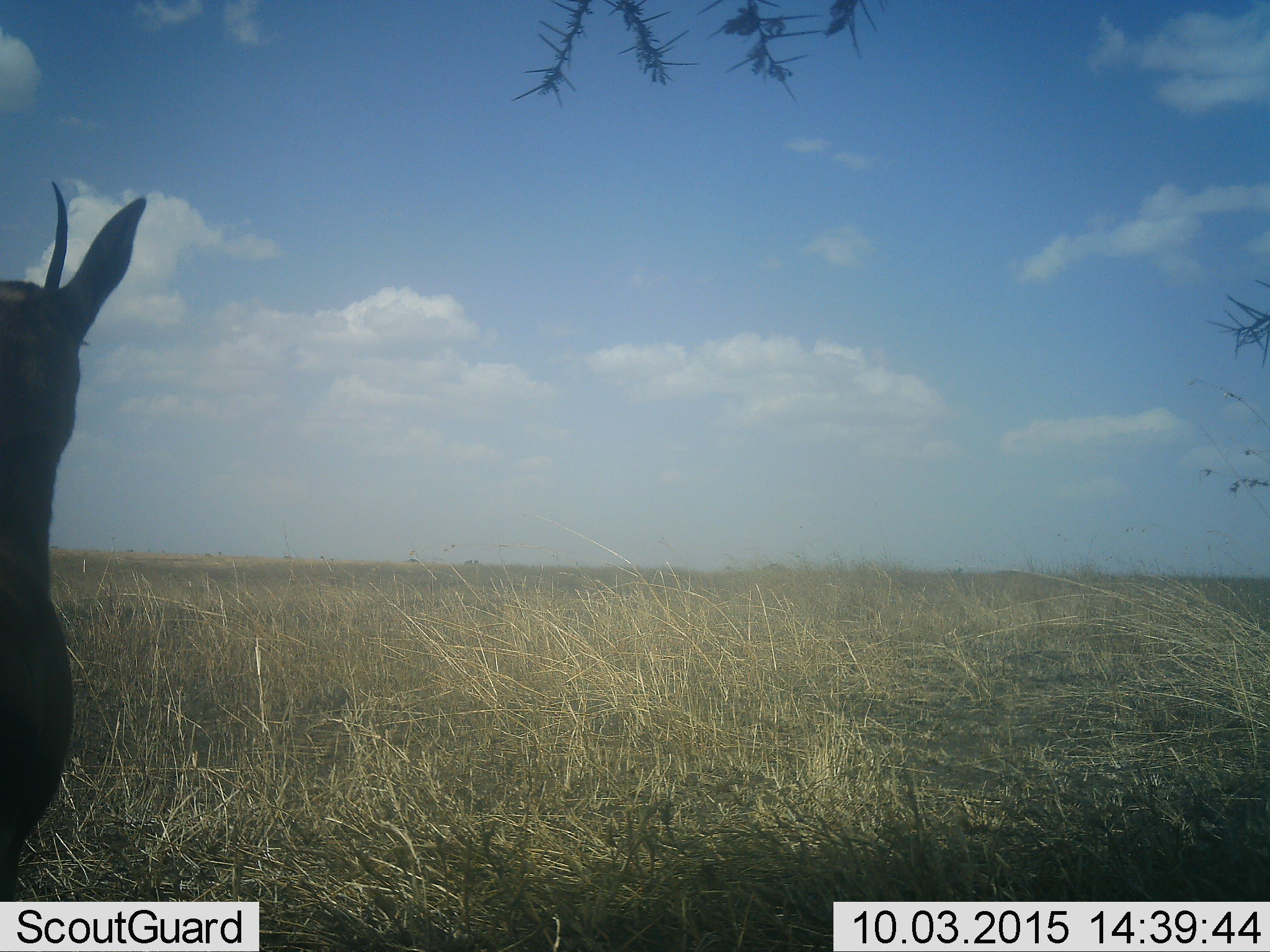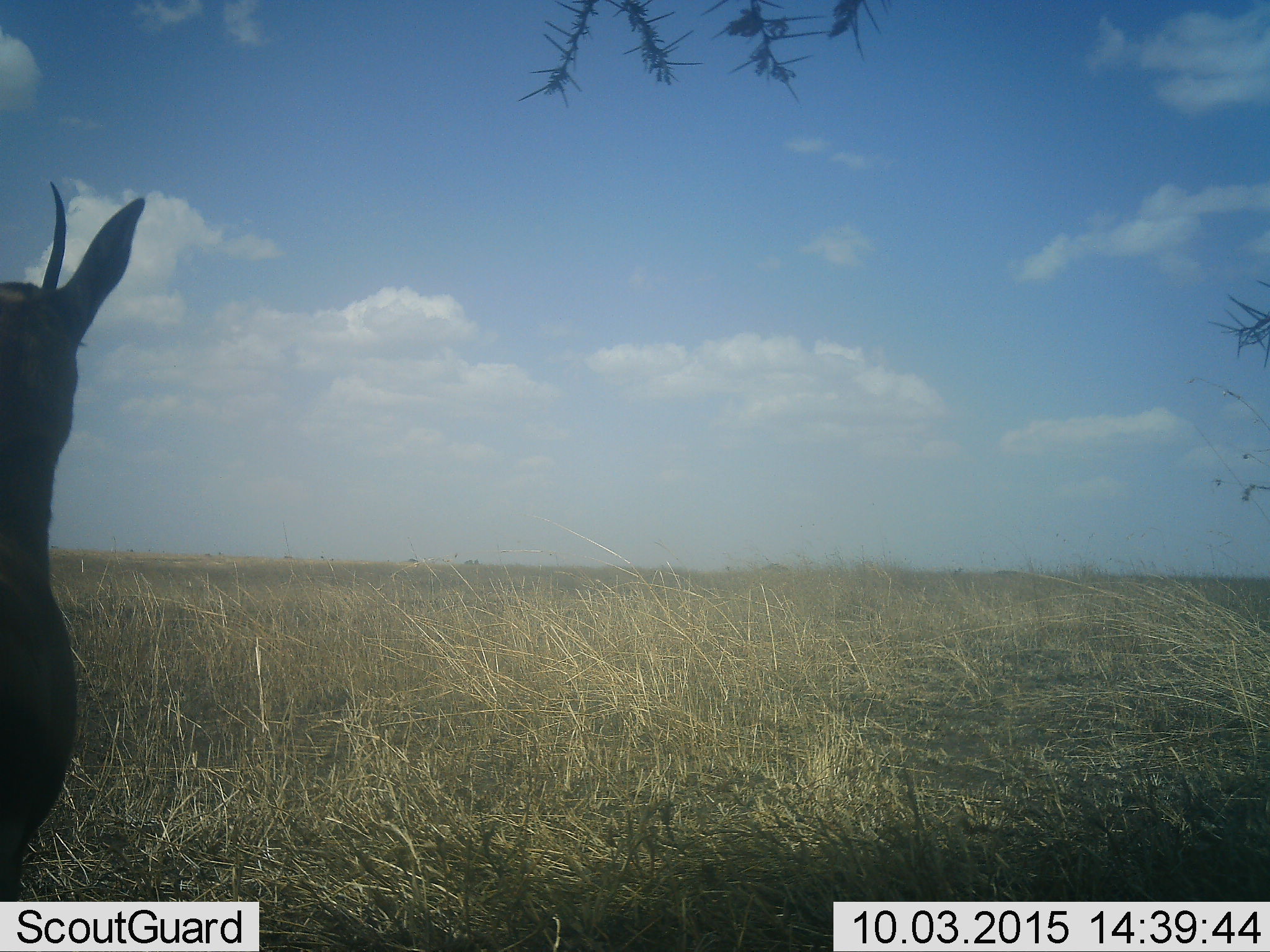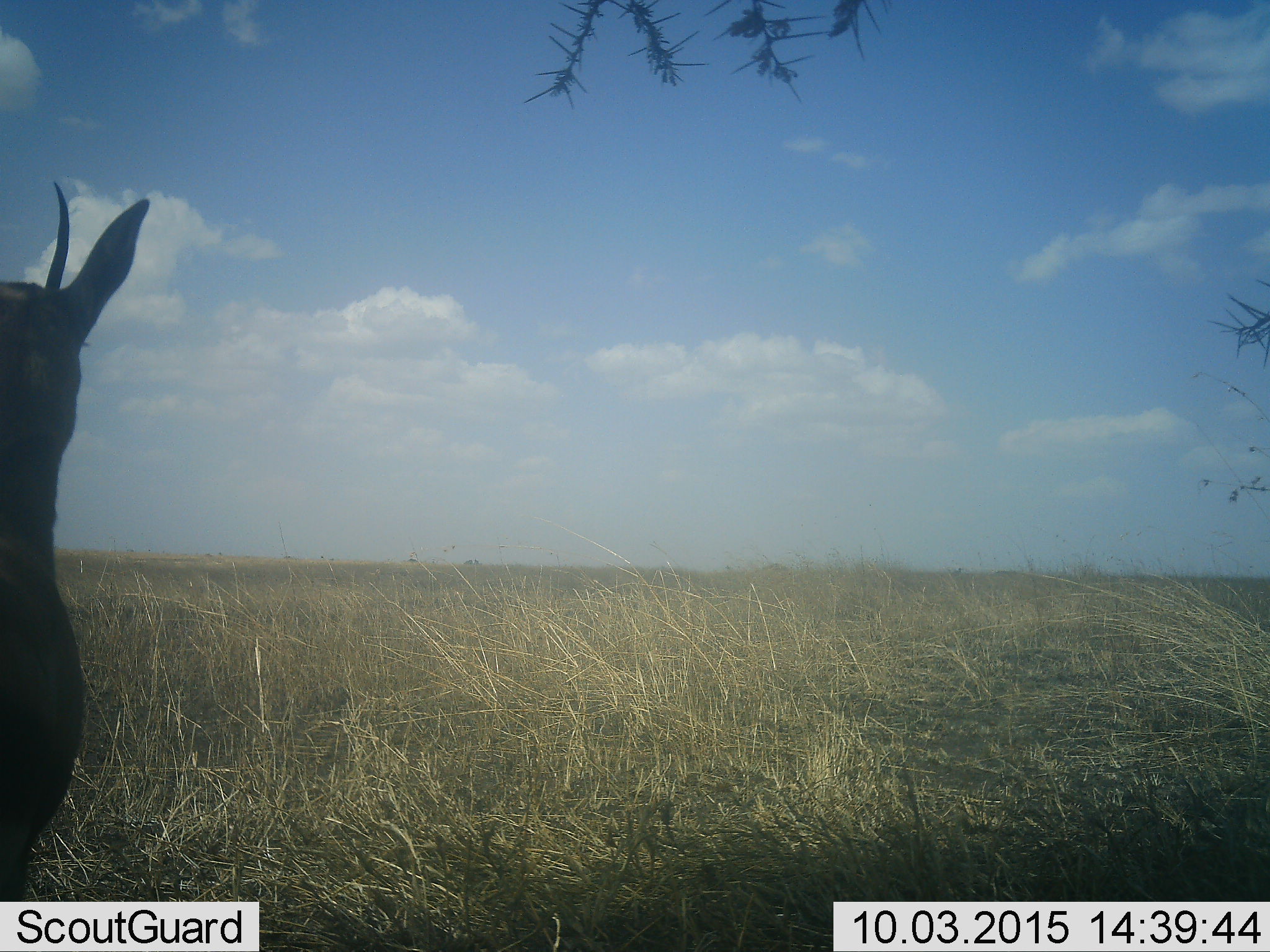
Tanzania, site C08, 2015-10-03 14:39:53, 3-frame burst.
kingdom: Animalia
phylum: Chordata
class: Mammalia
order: Artiodactyla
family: Bovidae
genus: Eudorcas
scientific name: Eudorcas thomsonii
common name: thomson's gazelle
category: gazellethomsons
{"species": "gazellethomsons (thomson's gazelle) (Eudorcas thomsonii)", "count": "1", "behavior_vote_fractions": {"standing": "85%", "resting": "0%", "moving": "15%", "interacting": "0%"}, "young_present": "0%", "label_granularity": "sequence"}